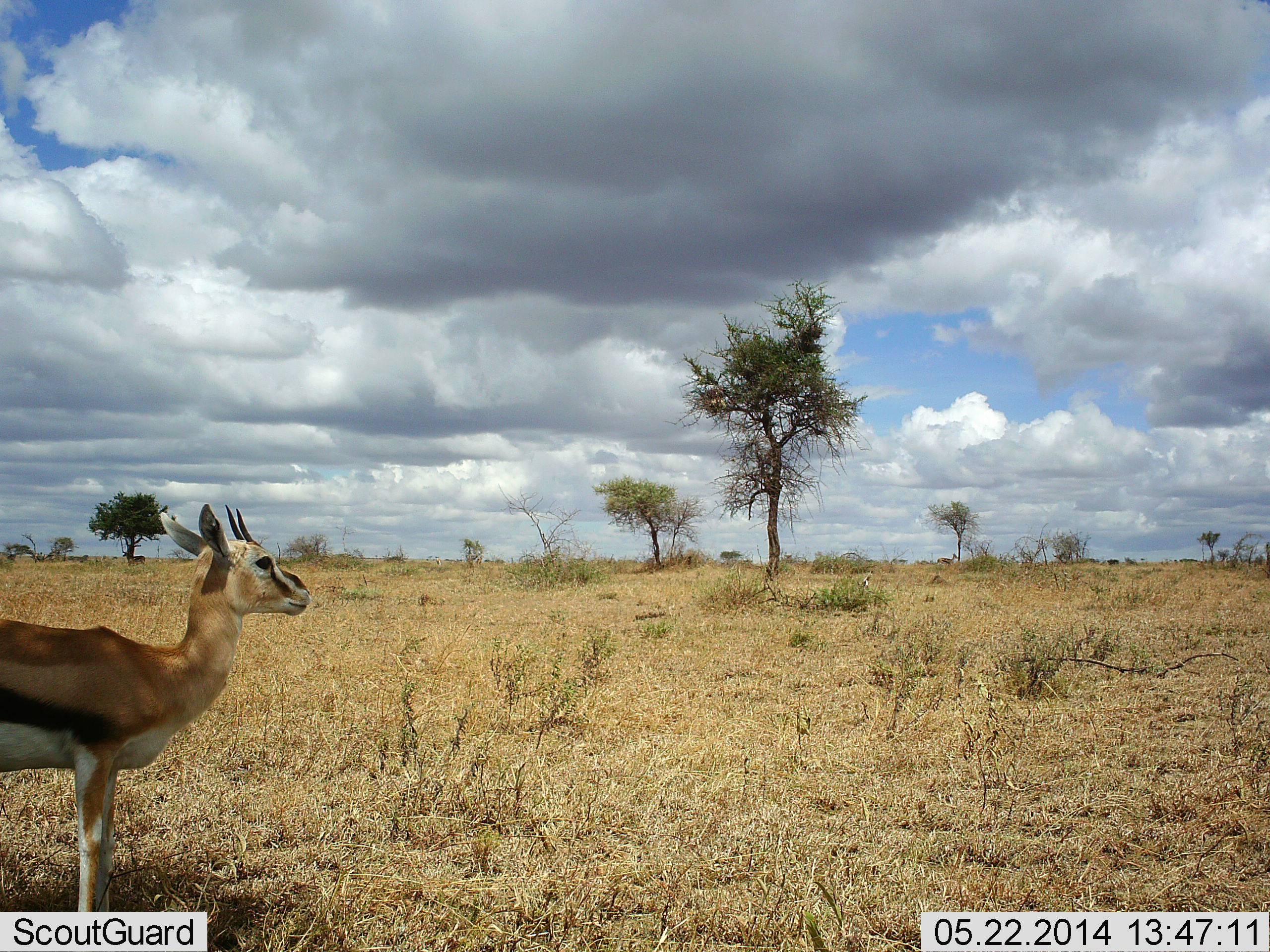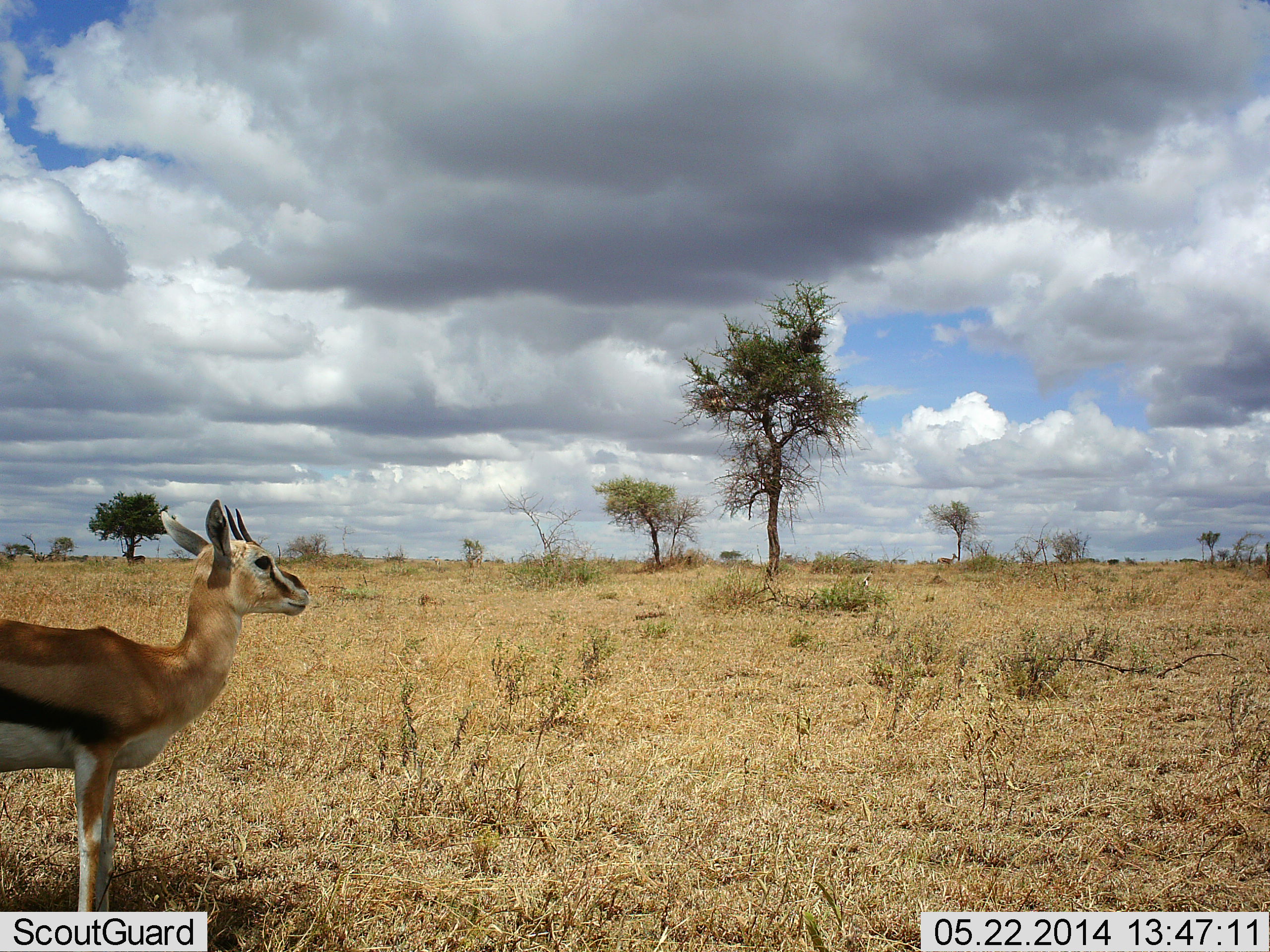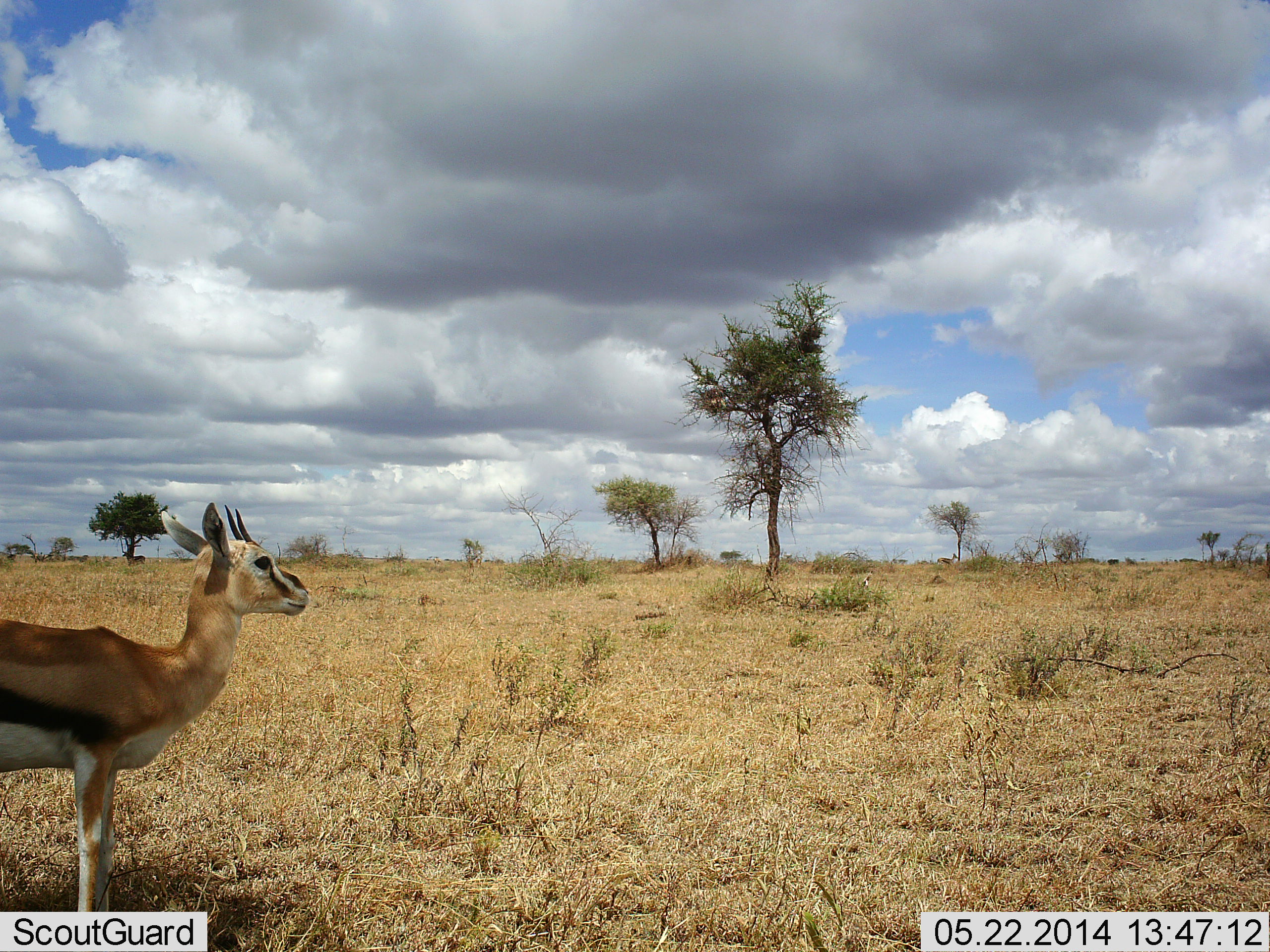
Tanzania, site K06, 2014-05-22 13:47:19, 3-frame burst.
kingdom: Animalia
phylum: Chordata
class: Mammalia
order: Artiodactyla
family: Bovidae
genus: Eudorcas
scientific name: Eudorcas thomsonii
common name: thomson's gazelle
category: gazellethomsons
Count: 1.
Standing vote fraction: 99%.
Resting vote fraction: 0%.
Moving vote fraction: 1%.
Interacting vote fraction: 0%.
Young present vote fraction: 3%.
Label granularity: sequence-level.